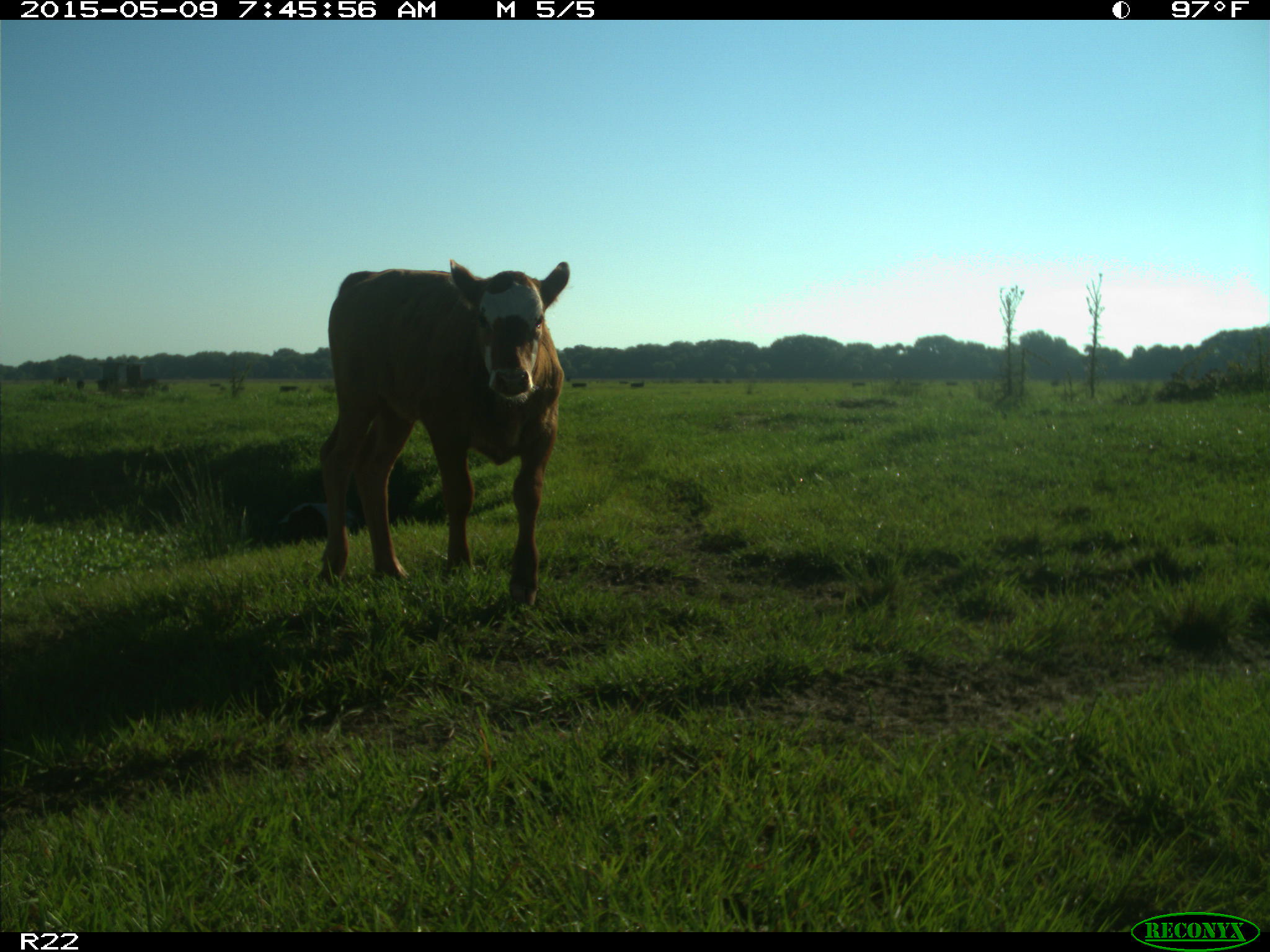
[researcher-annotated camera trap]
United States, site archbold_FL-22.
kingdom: Animalia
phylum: Chordata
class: Mammalia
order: Artiodactyla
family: Bovidae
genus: Bos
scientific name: Bos taurus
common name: domestic cow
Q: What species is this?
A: Bos taurus (domestic cow).